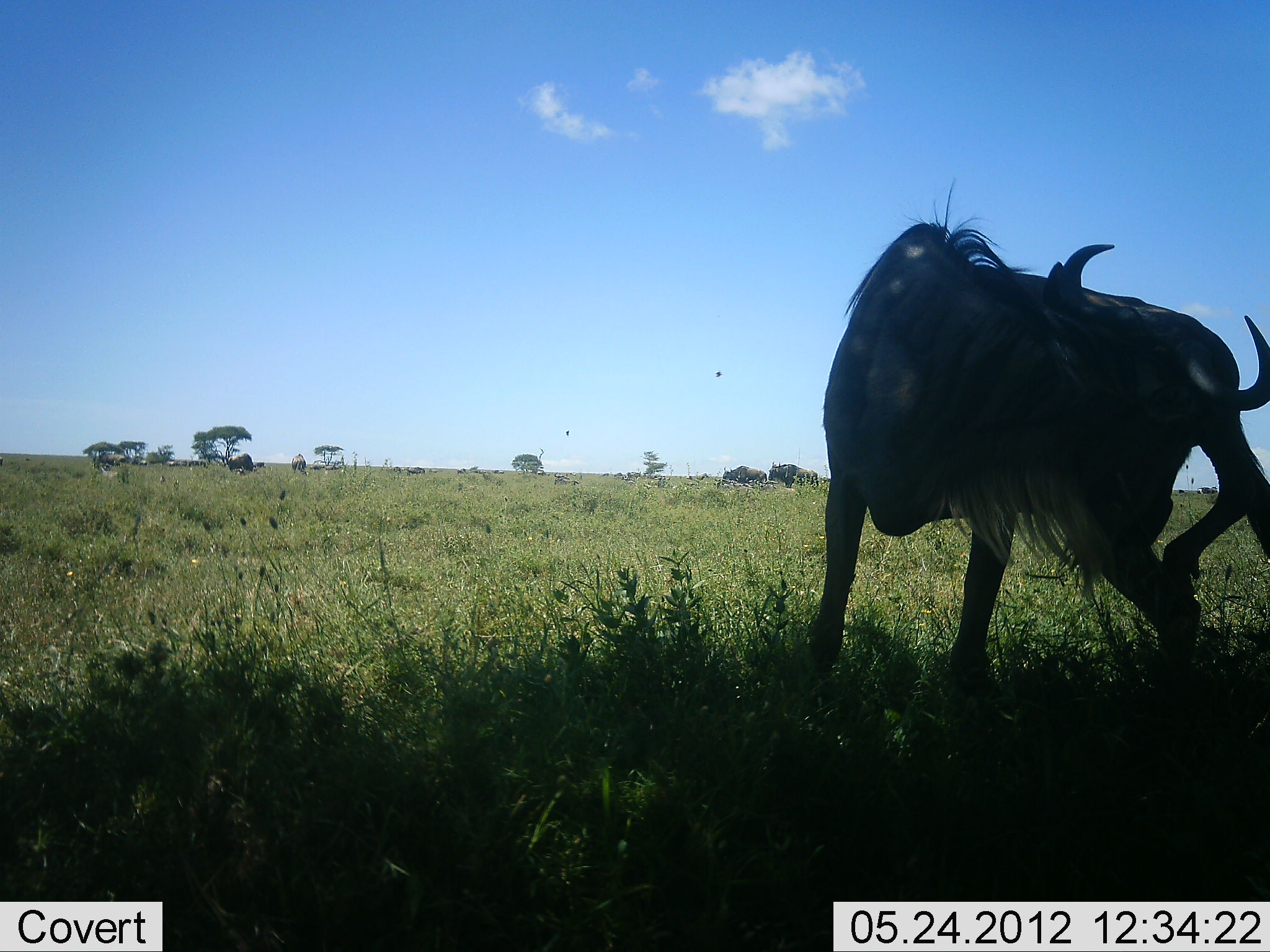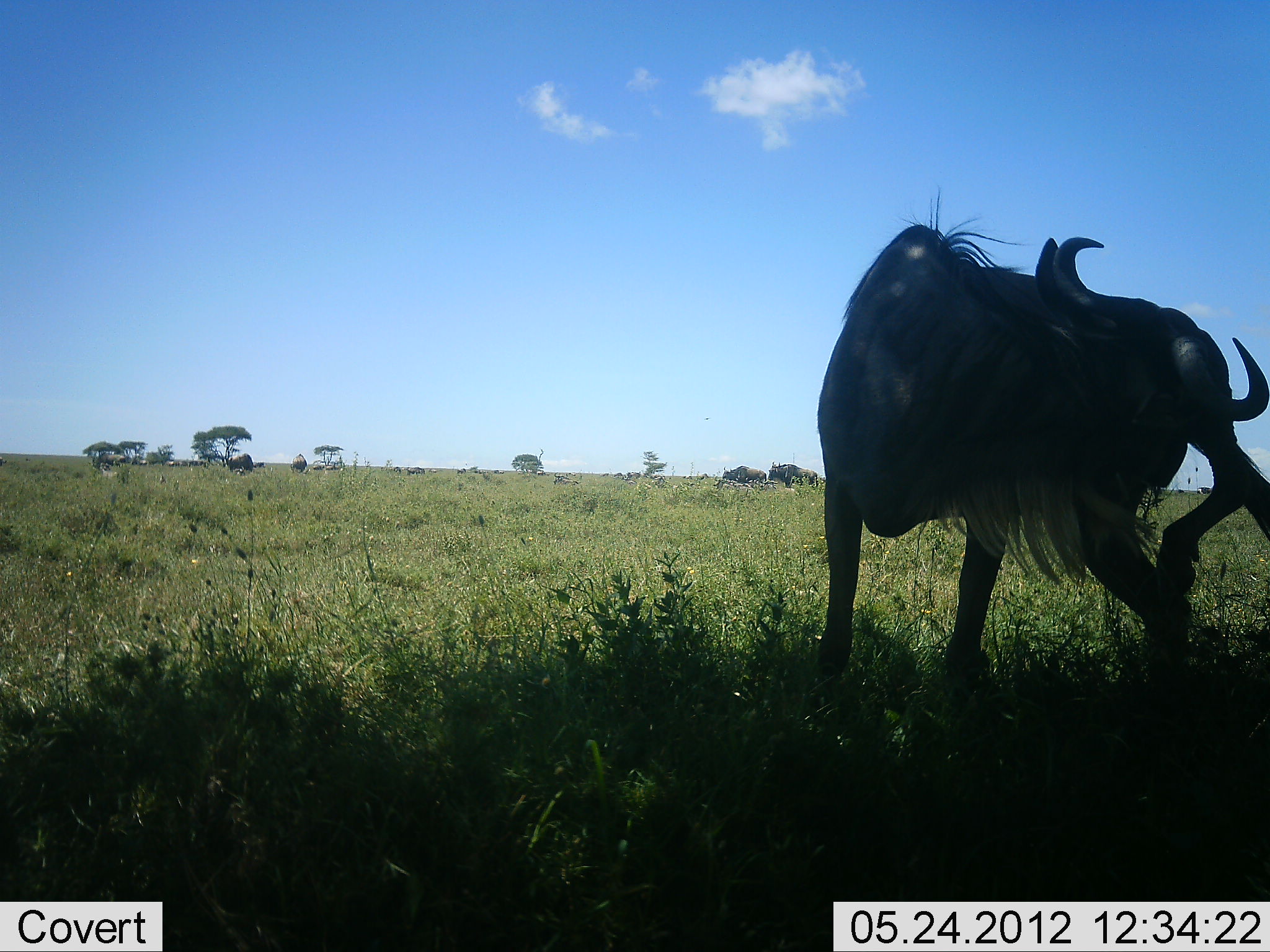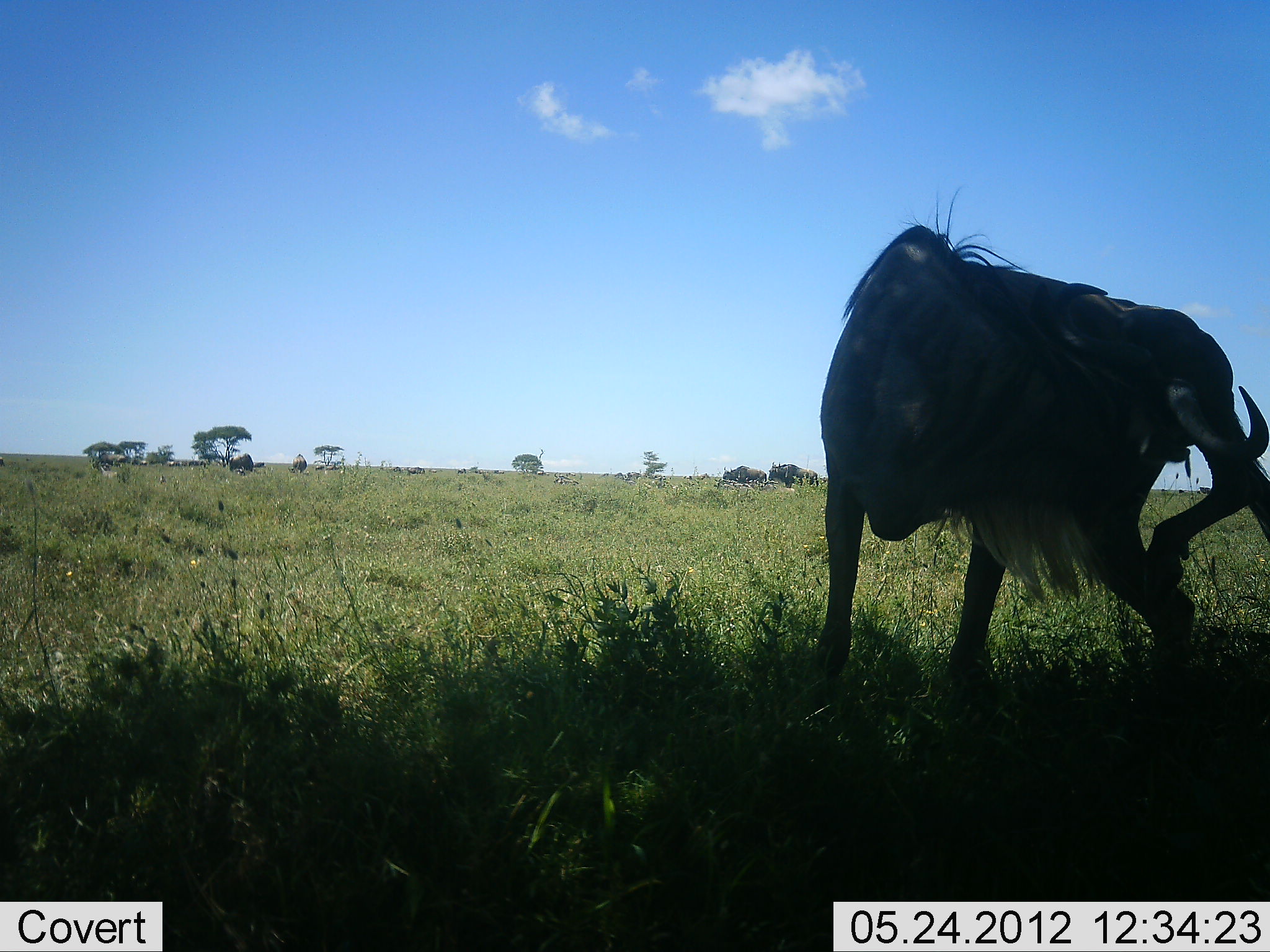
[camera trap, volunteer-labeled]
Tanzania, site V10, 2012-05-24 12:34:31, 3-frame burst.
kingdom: Animalia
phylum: Chordata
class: Mammalia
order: Artiodactyla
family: Bovidae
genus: Connochaetes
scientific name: Connochaetes taurinus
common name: blue wildebeest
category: wildebeest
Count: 5.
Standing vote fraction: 80%.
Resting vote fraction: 0%.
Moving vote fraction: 40%.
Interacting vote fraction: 0%.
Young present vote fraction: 0%.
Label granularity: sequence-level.